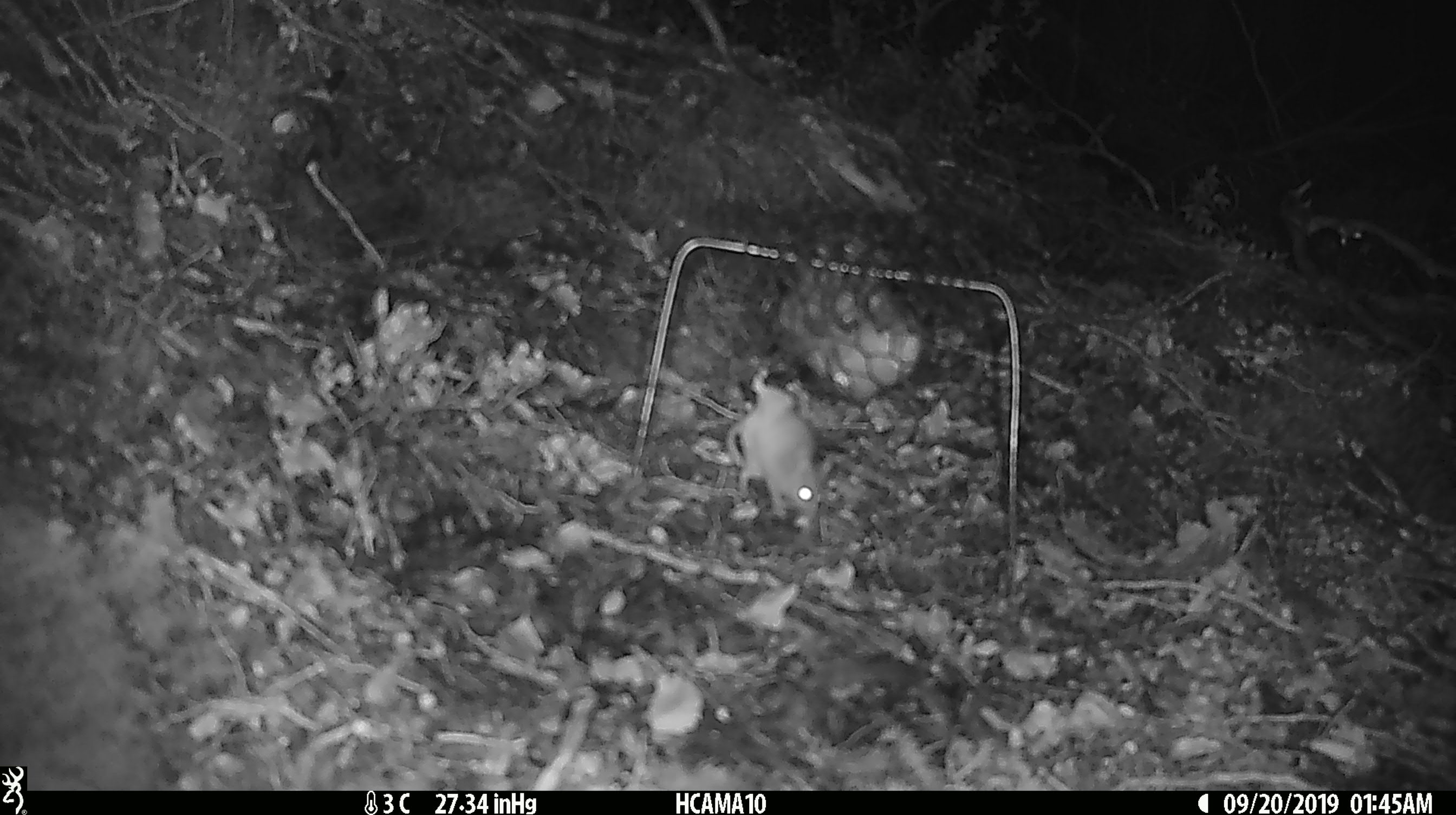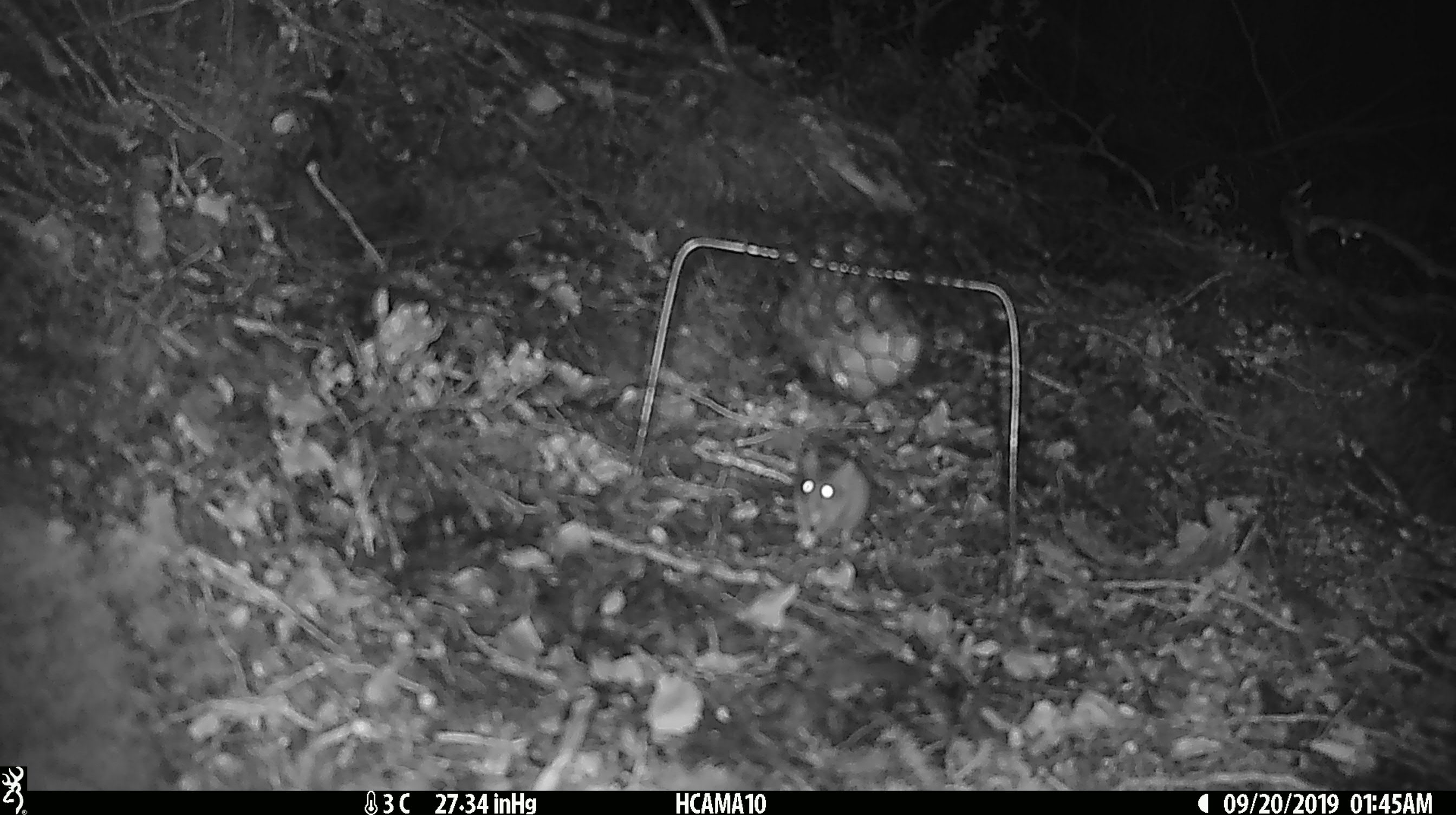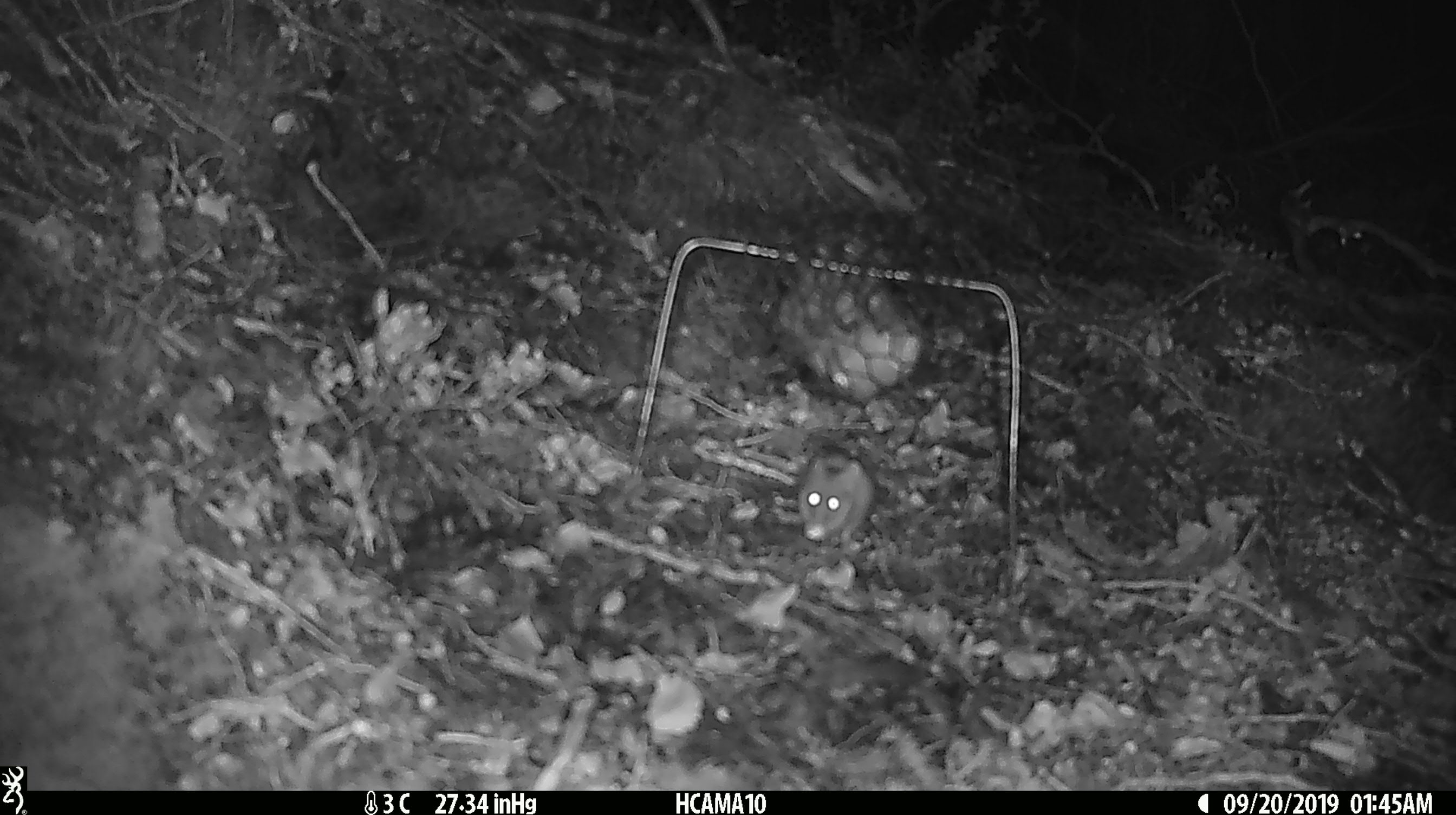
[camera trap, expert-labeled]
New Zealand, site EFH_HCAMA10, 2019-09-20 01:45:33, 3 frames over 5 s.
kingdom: Animalia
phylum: Chordata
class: Mammalia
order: Rodentia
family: Muridae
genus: Mus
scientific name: Mus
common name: mouse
Mouse (Mus).